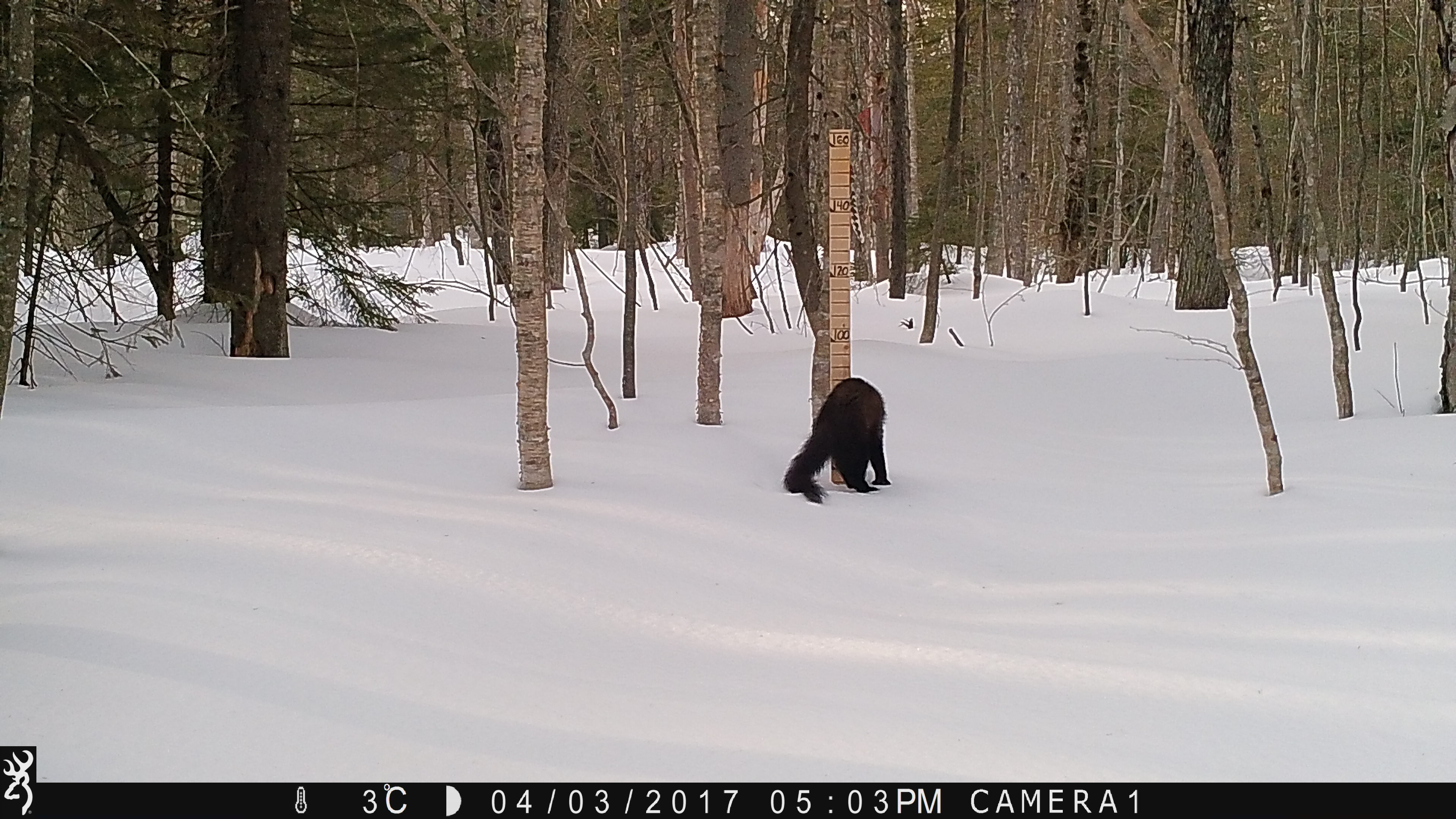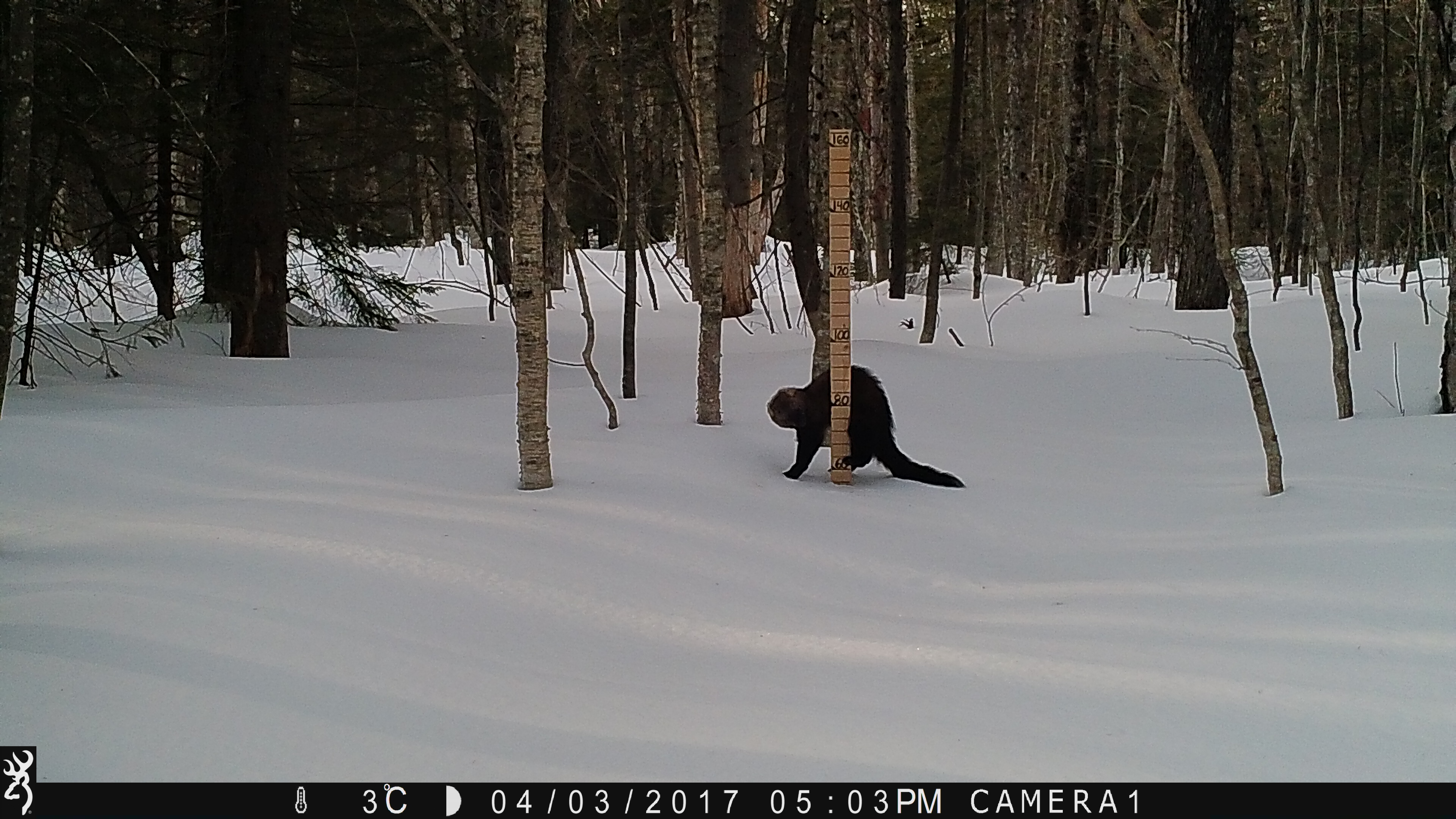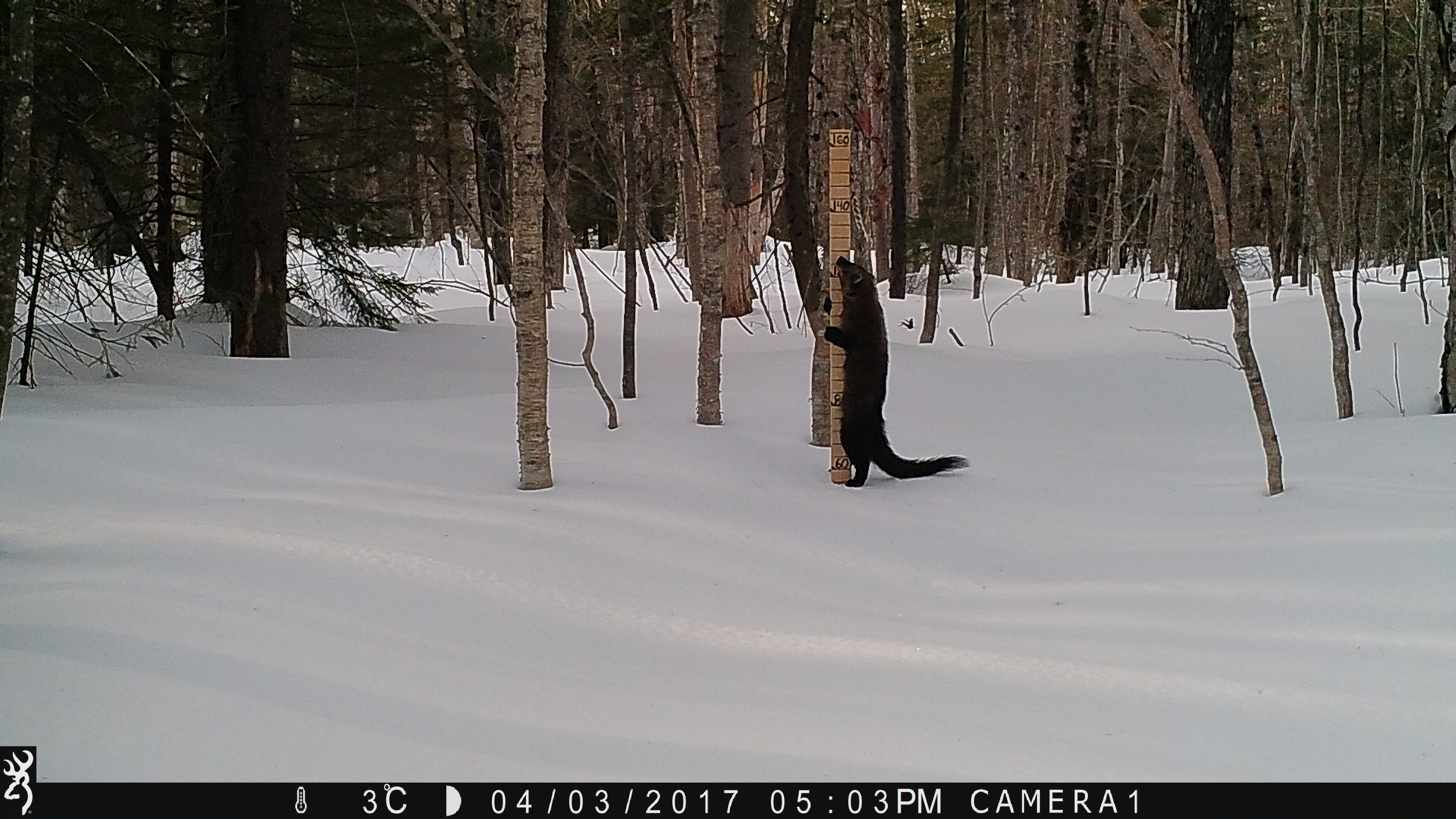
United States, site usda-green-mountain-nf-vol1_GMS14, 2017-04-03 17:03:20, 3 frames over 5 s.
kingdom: Animalia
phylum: Chordata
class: Mammalia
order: Carnivora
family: Mustelidae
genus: Pekania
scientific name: Pekania pennanti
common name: fisher